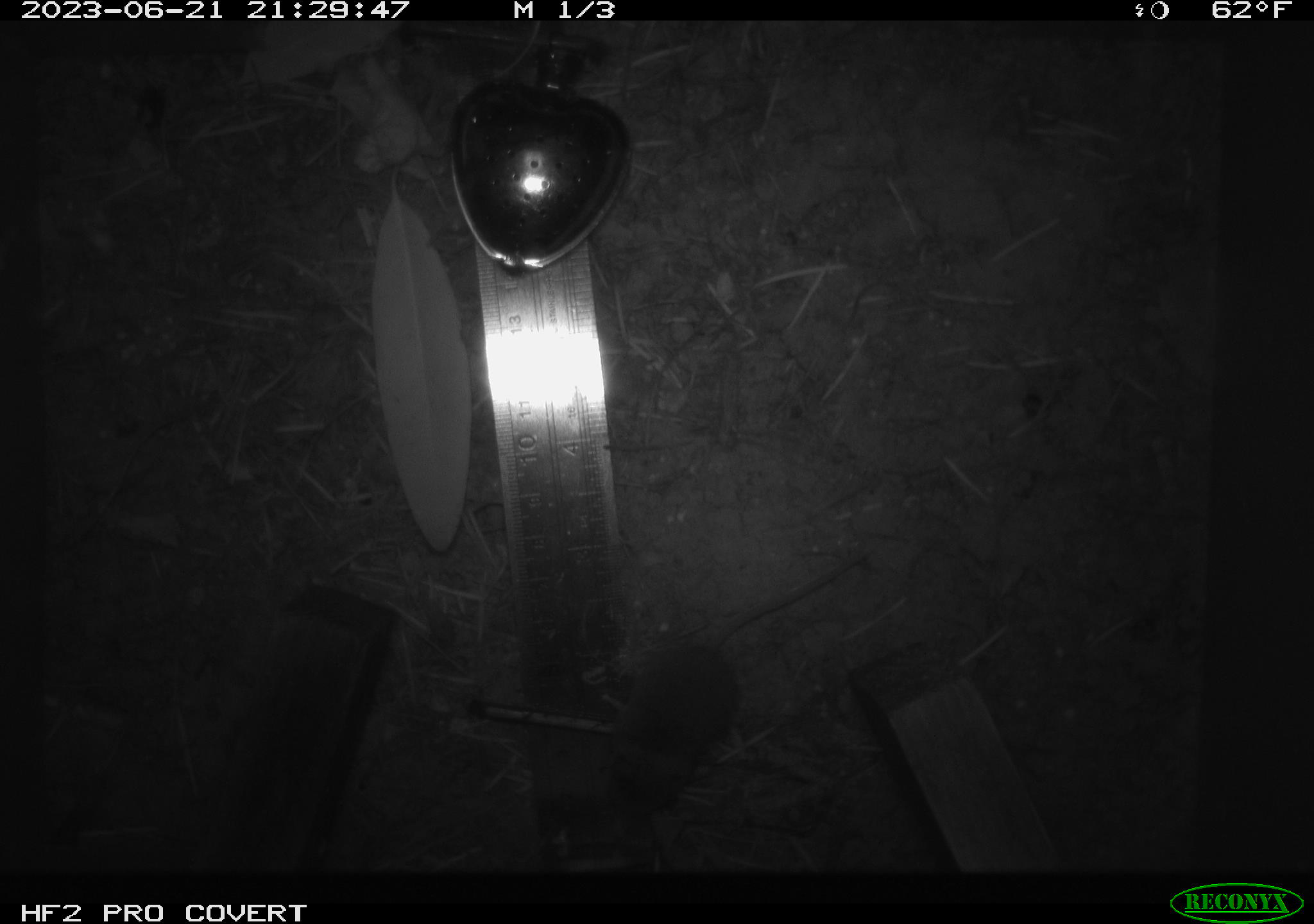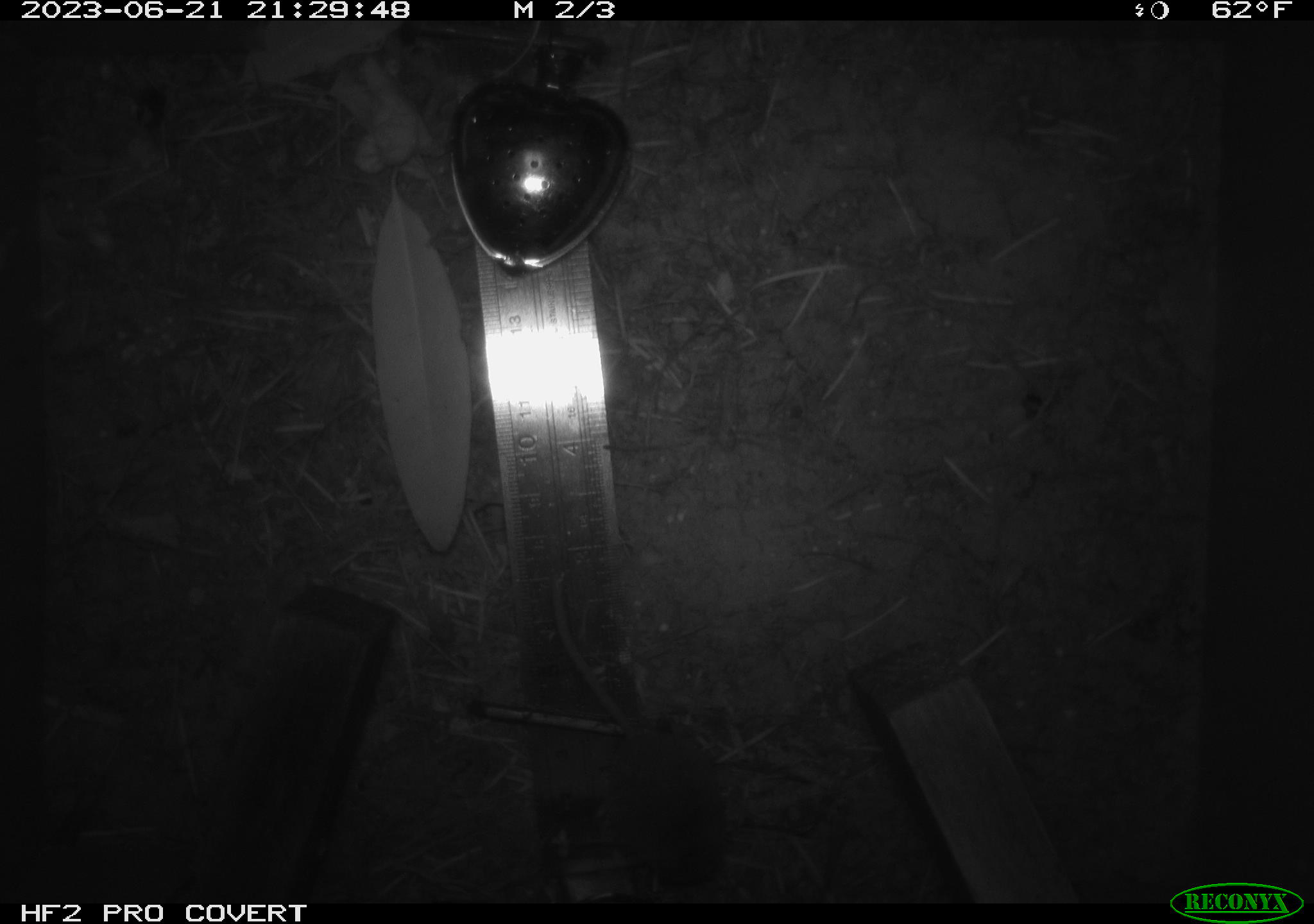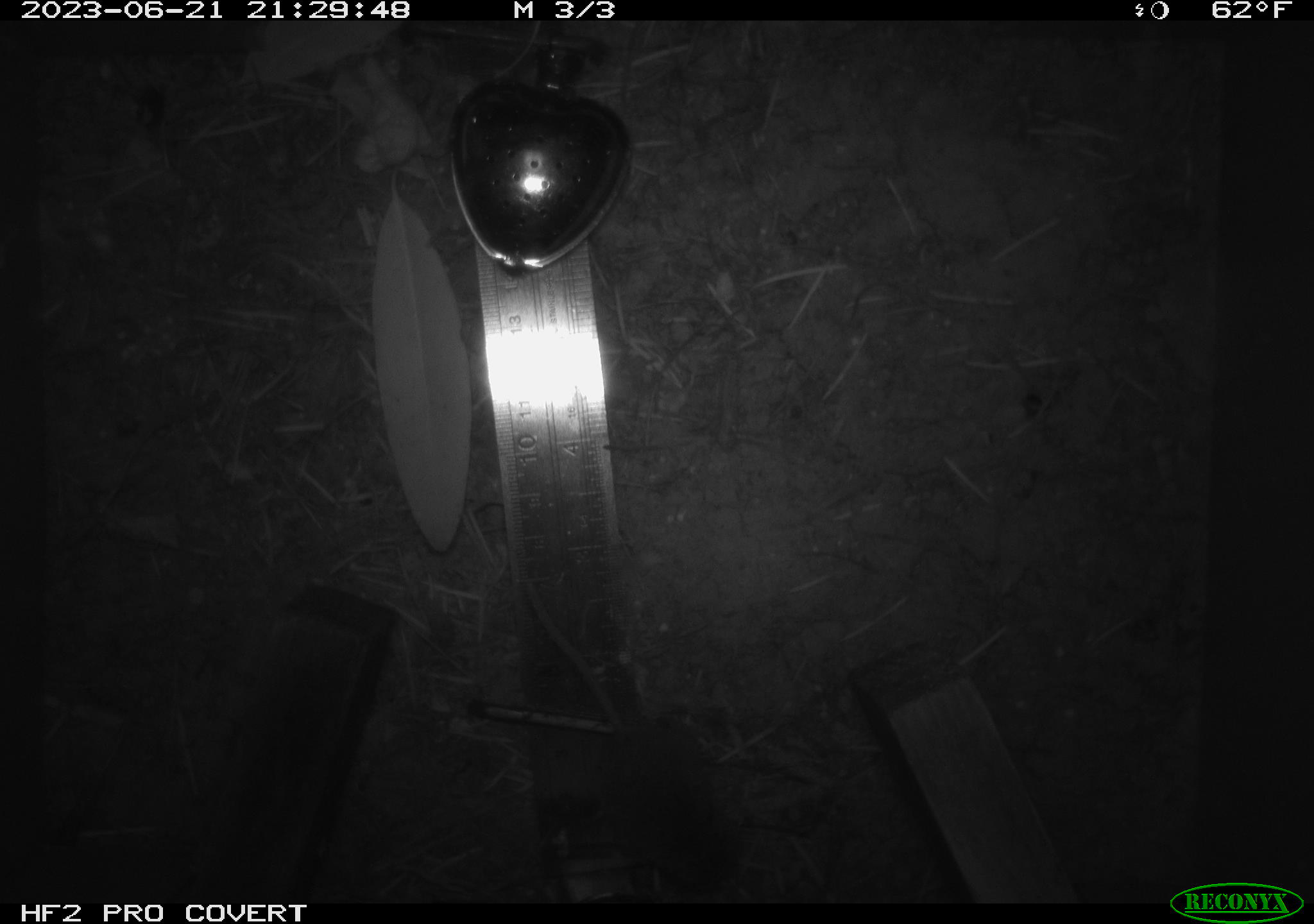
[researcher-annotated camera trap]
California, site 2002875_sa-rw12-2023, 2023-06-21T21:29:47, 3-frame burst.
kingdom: Animalia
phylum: Chordata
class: Mammalia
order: Rodentia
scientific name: Rodentia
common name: mouse species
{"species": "mouse species (Rodentia)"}